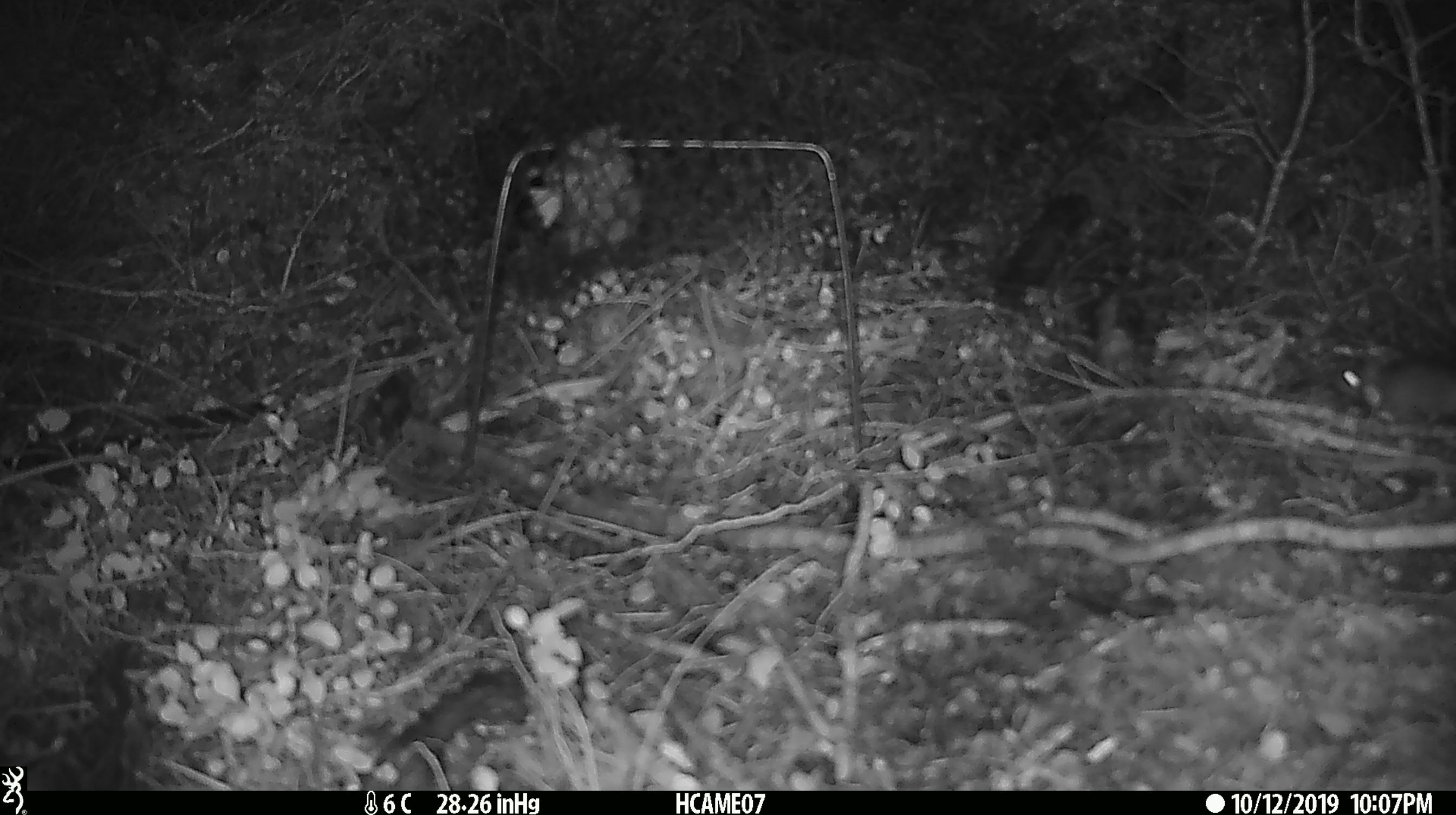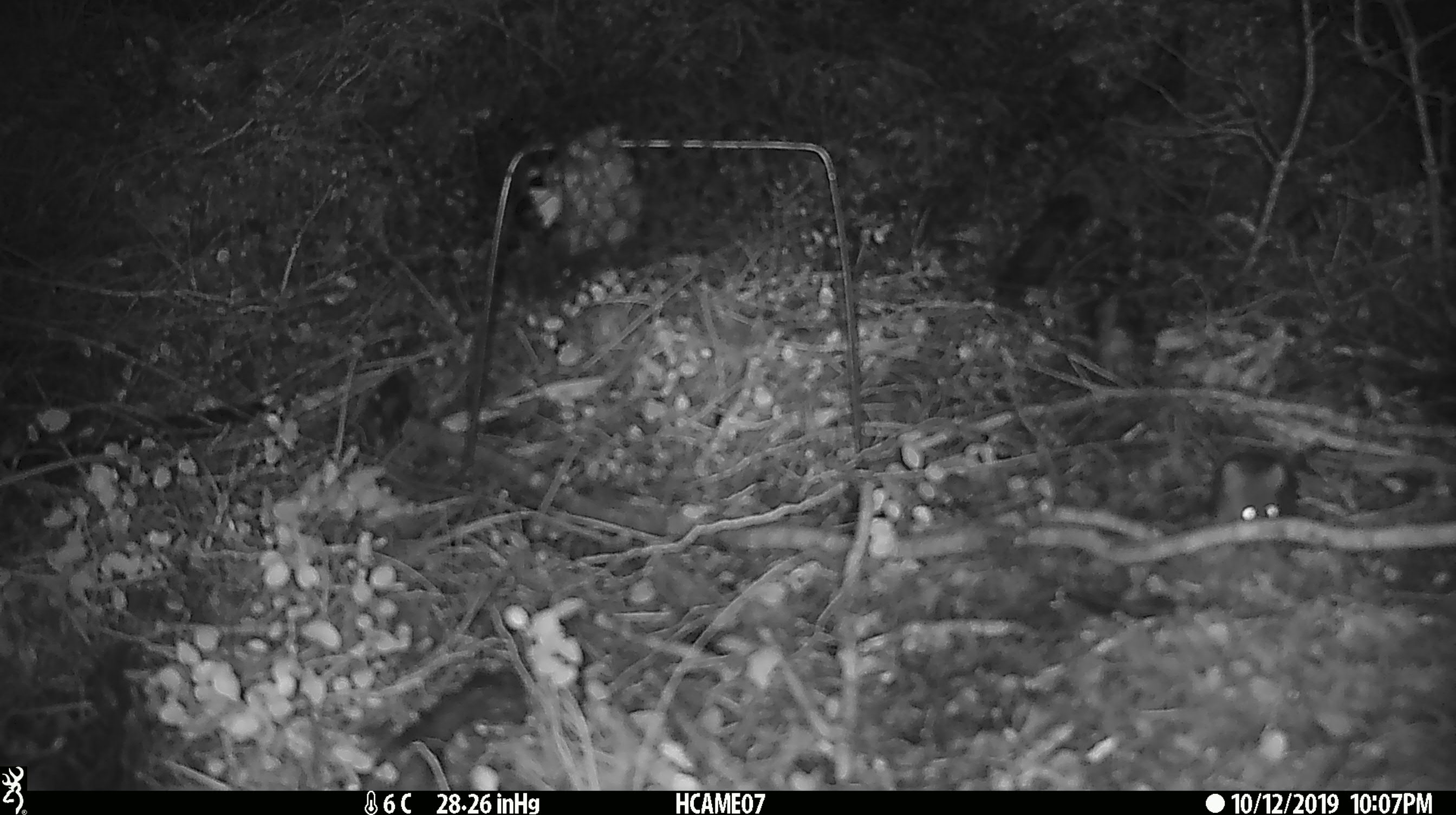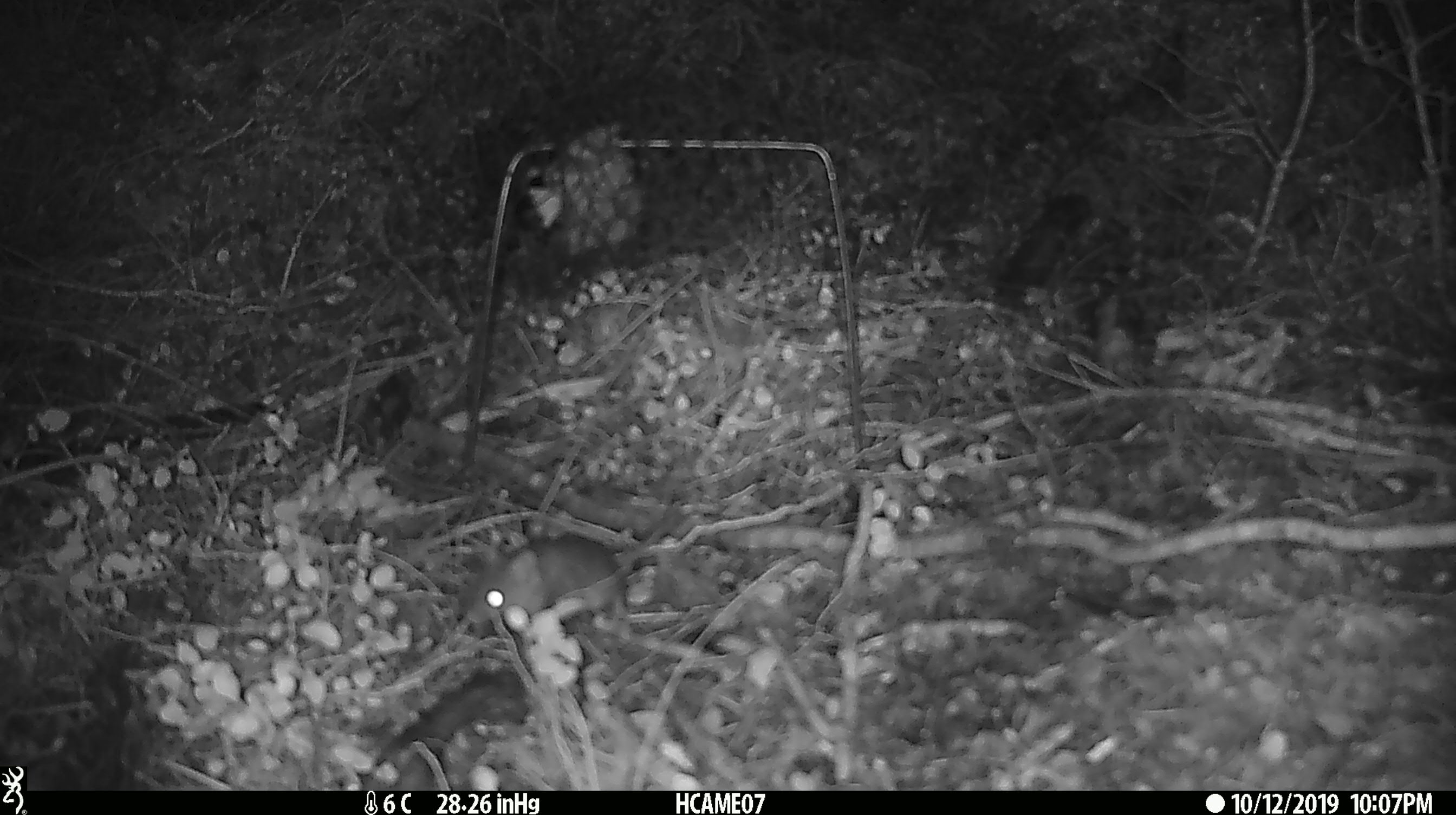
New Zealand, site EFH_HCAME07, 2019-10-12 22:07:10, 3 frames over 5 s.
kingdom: Animalia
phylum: Chordata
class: Mammalia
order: Rodentia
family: Muridae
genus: Mus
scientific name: Mus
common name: mouse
Mouse (Mus).